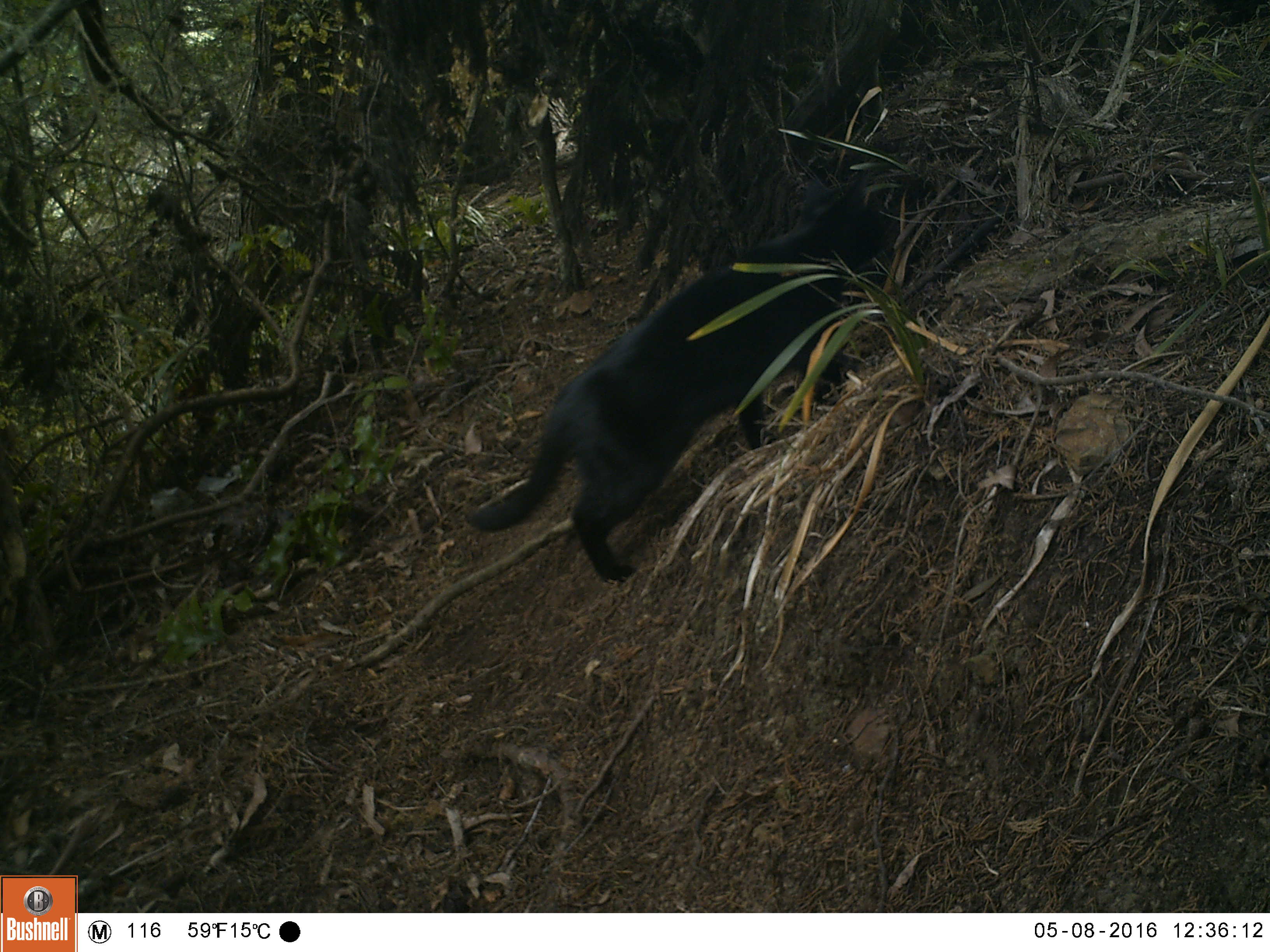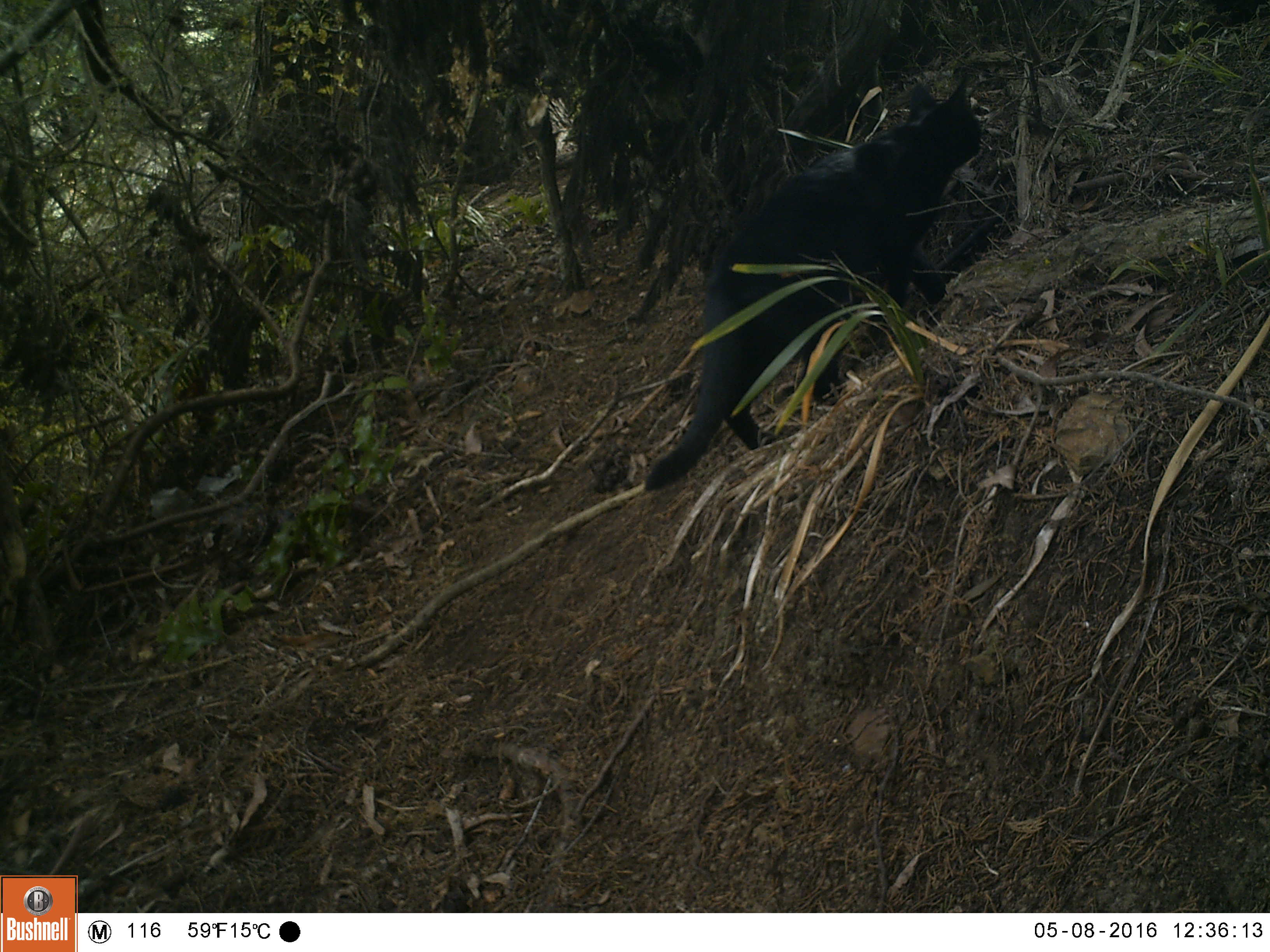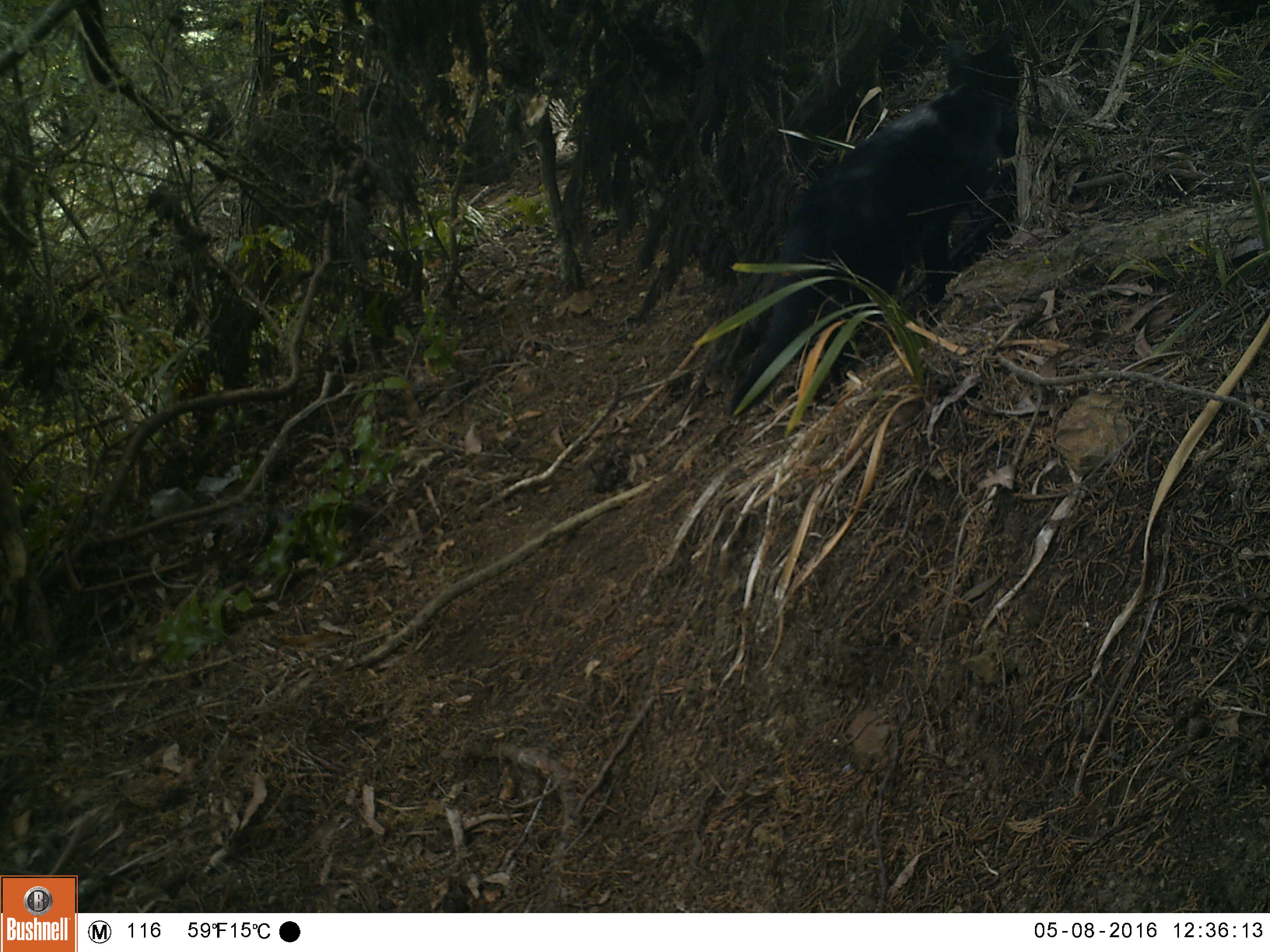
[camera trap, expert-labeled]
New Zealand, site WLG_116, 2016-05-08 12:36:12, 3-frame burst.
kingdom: Animalia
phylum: Chordata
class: Mammalia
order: Carnivora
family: Felidae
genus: Felis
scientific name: Felis catus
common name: domestic cat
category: cat